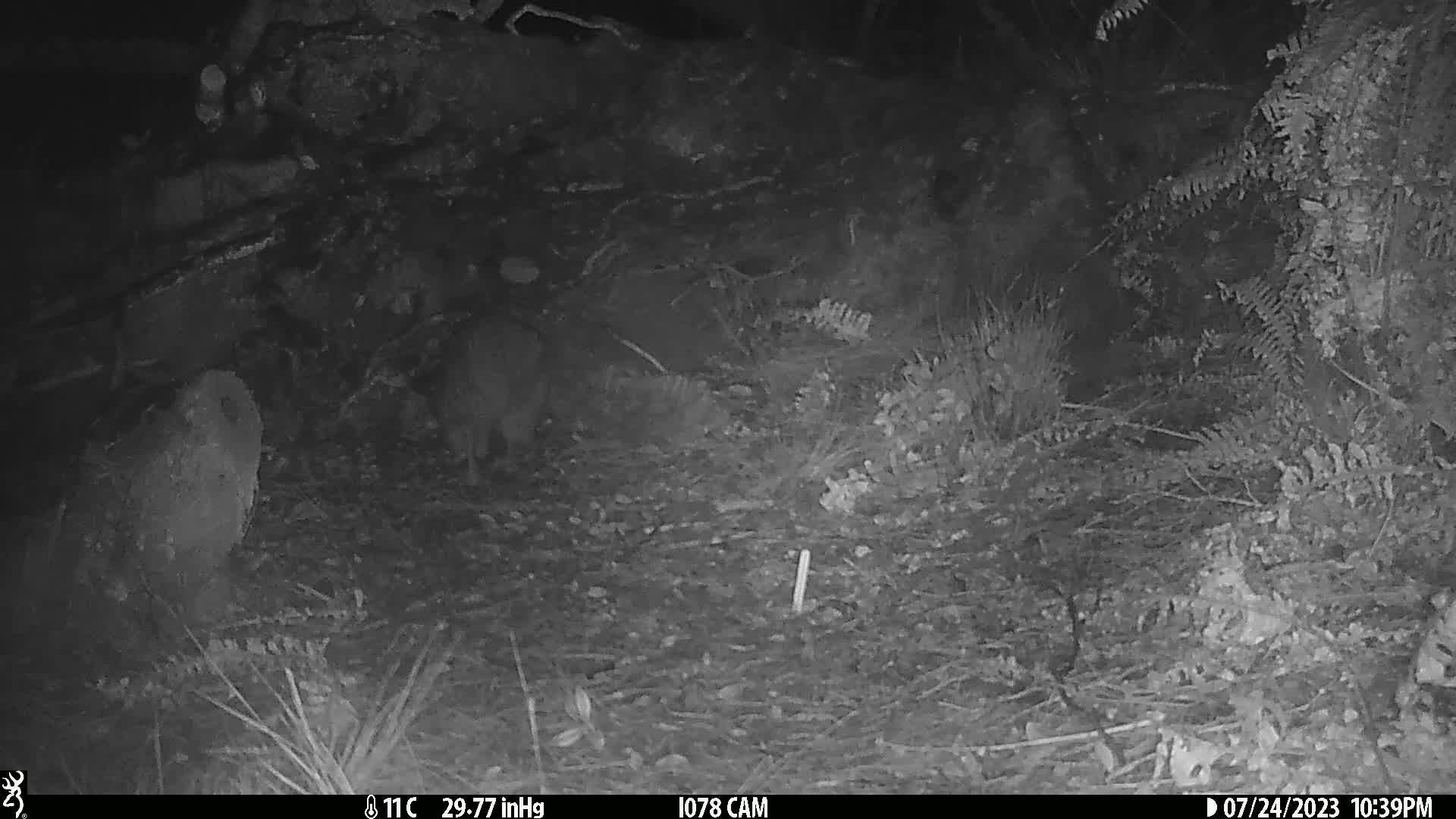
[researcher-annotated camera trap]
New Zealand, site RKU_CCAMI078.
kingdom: Animalia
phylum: Chordata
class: Aves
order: Apterygiformes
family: Apterygidae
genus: Apteryx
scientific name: Apteryx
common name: kiwi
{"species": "kiwi (Apteryx)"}